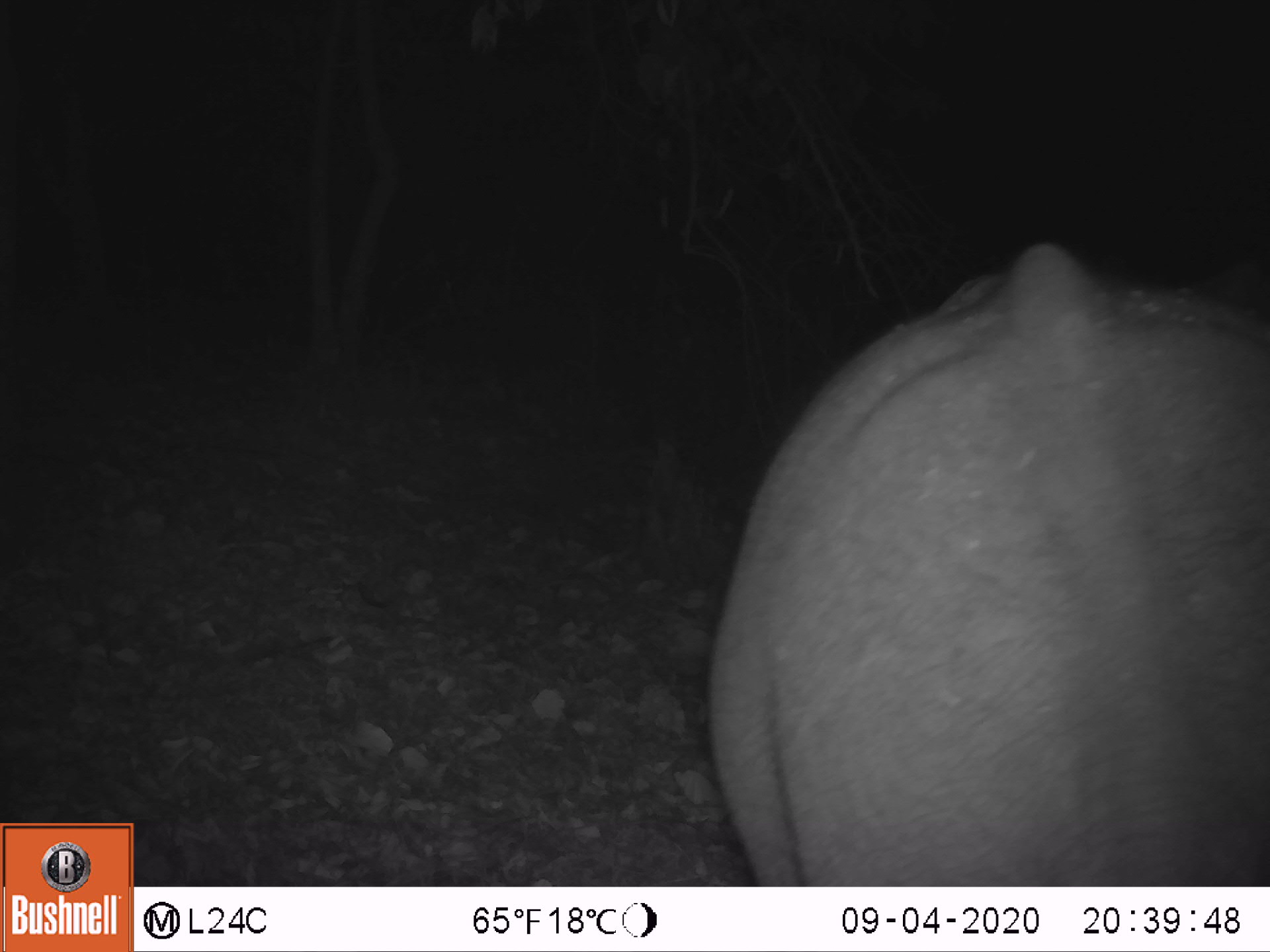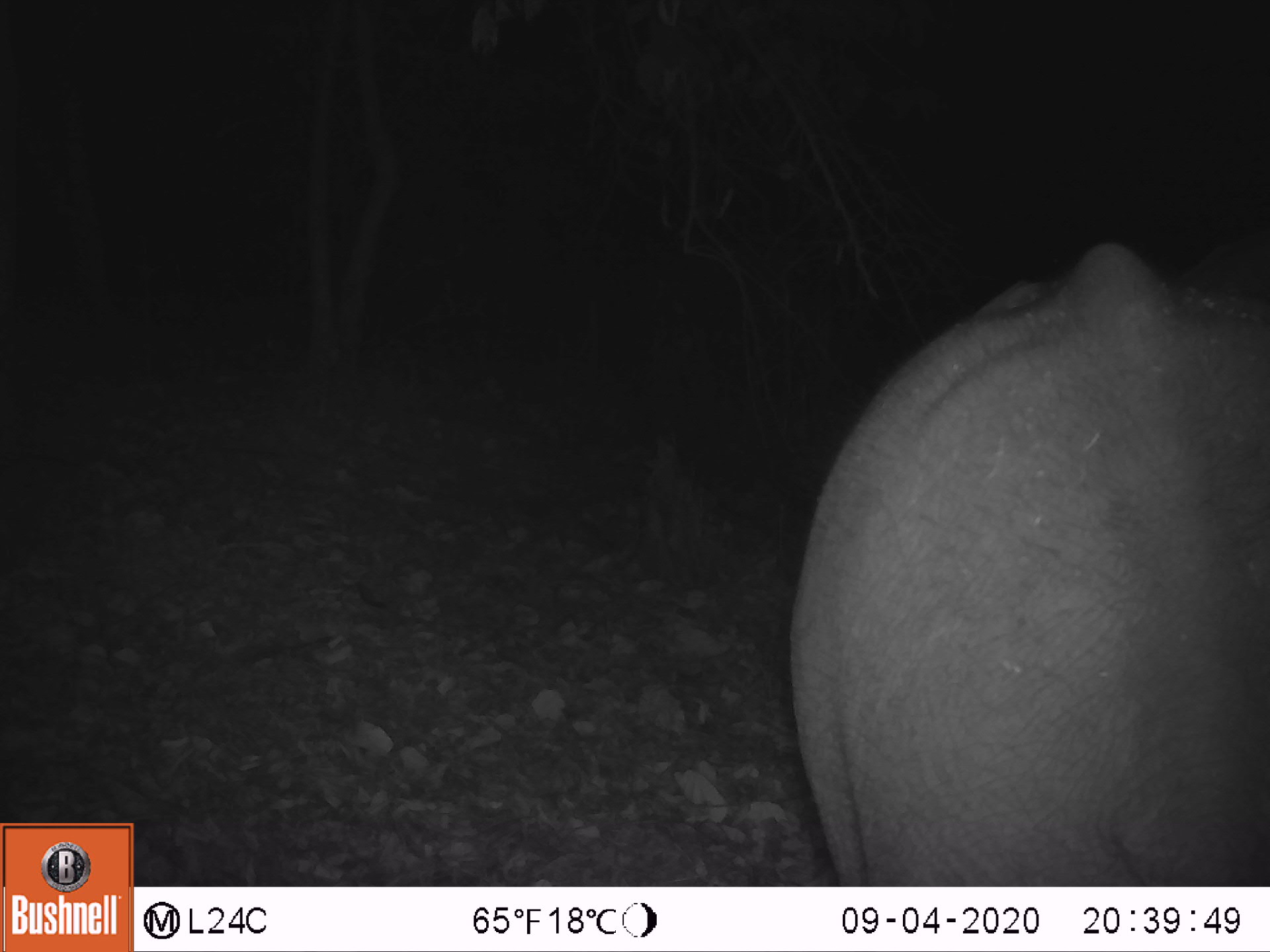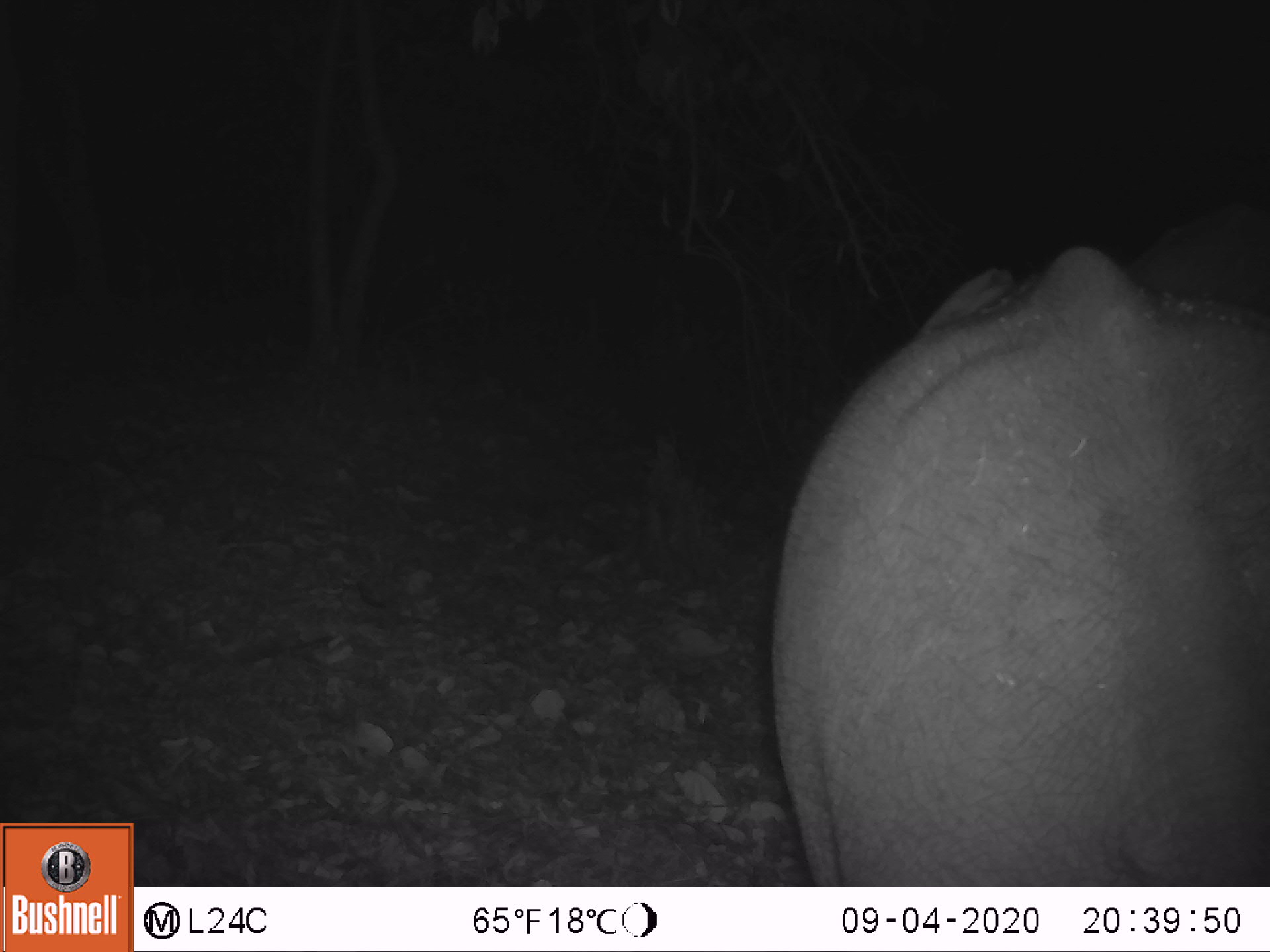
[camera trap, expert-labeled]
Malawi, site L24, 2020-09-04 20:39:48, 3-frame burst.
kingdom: Animalia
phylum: Chordata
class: Mammalia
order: Proboscidea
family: Elephantidae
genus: Loxodonta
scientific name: Loxodonta africana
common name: african savanna elephant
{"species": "african savanna elephant (Loxodonta africana)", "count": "1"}